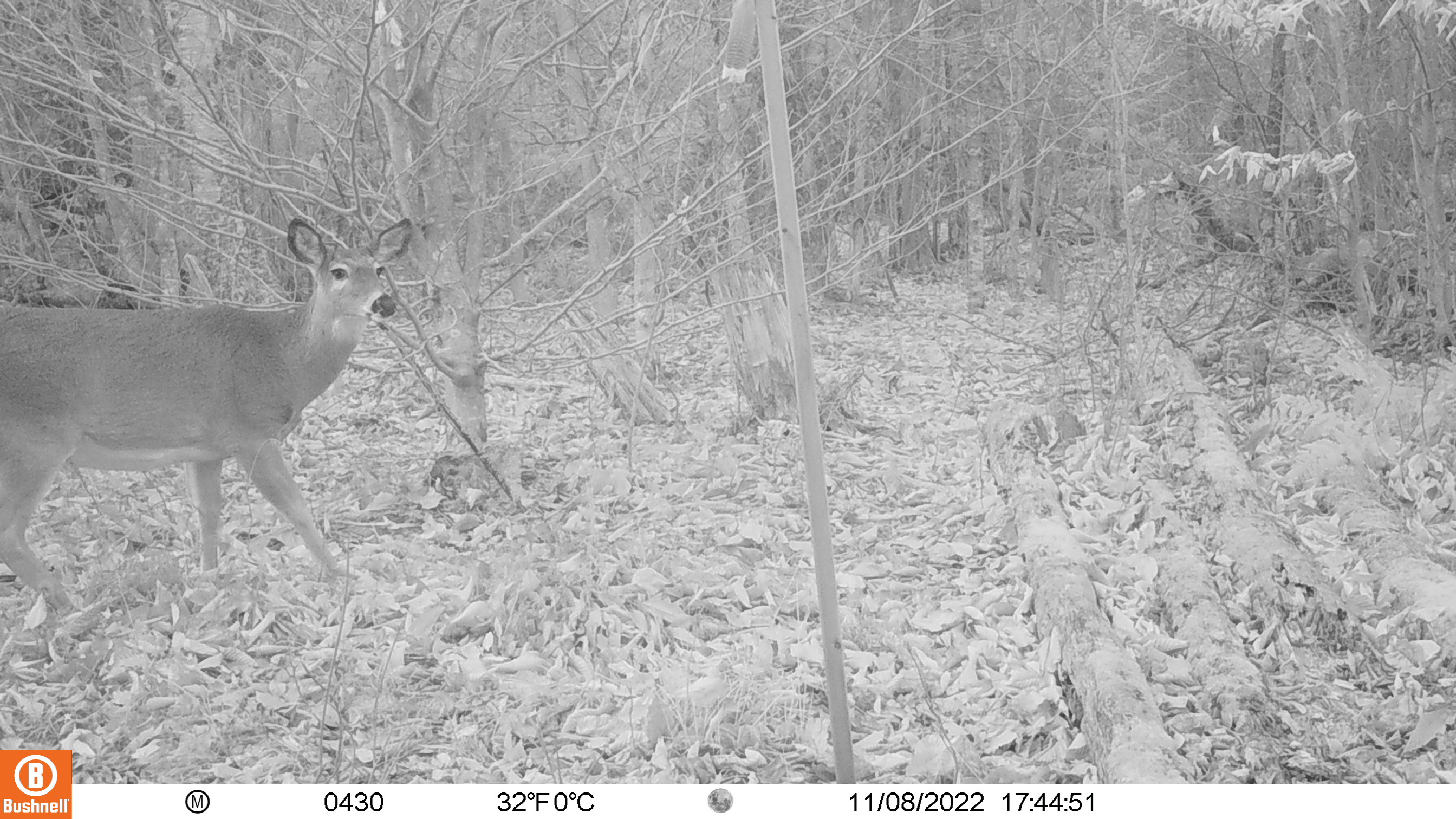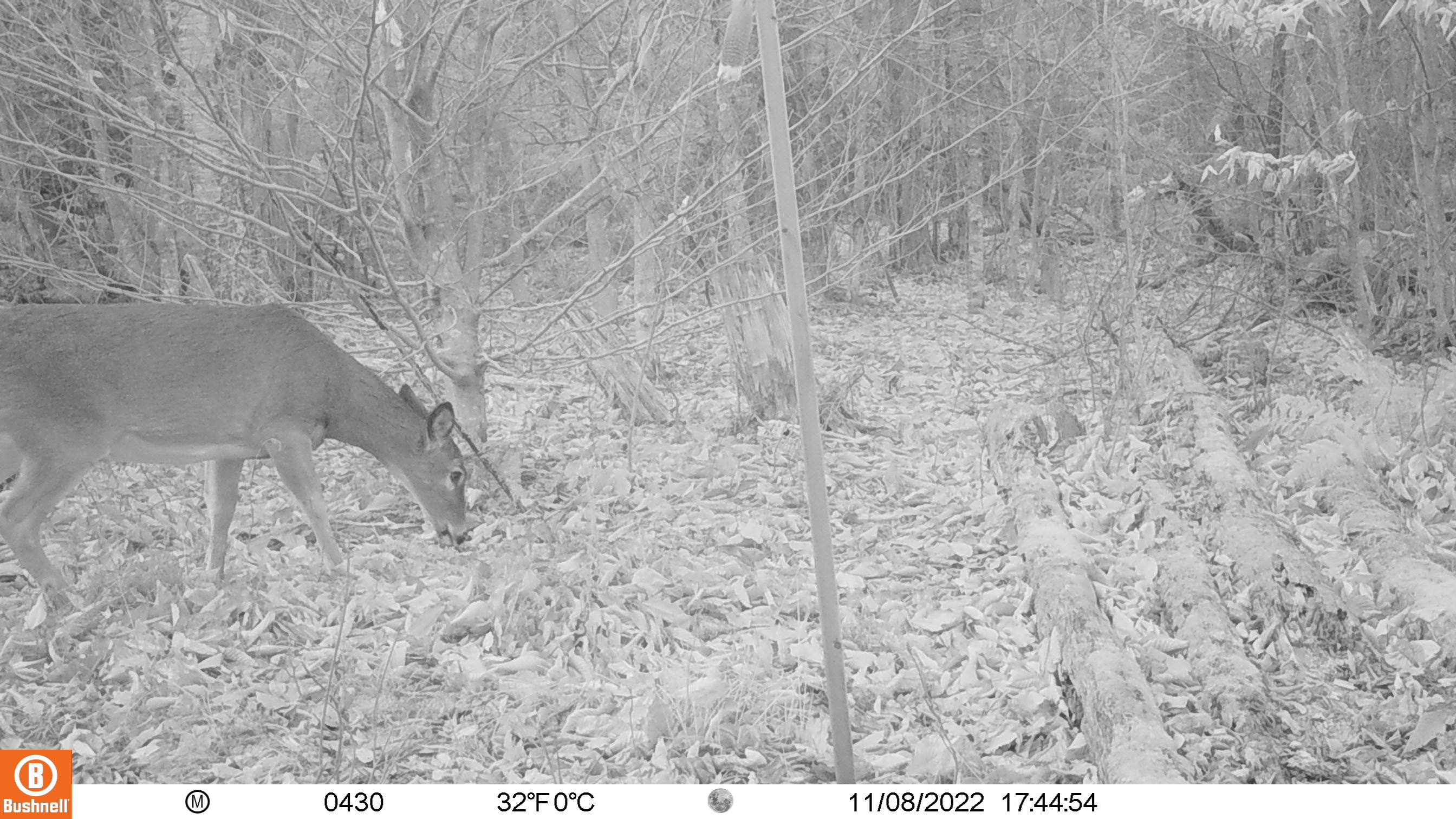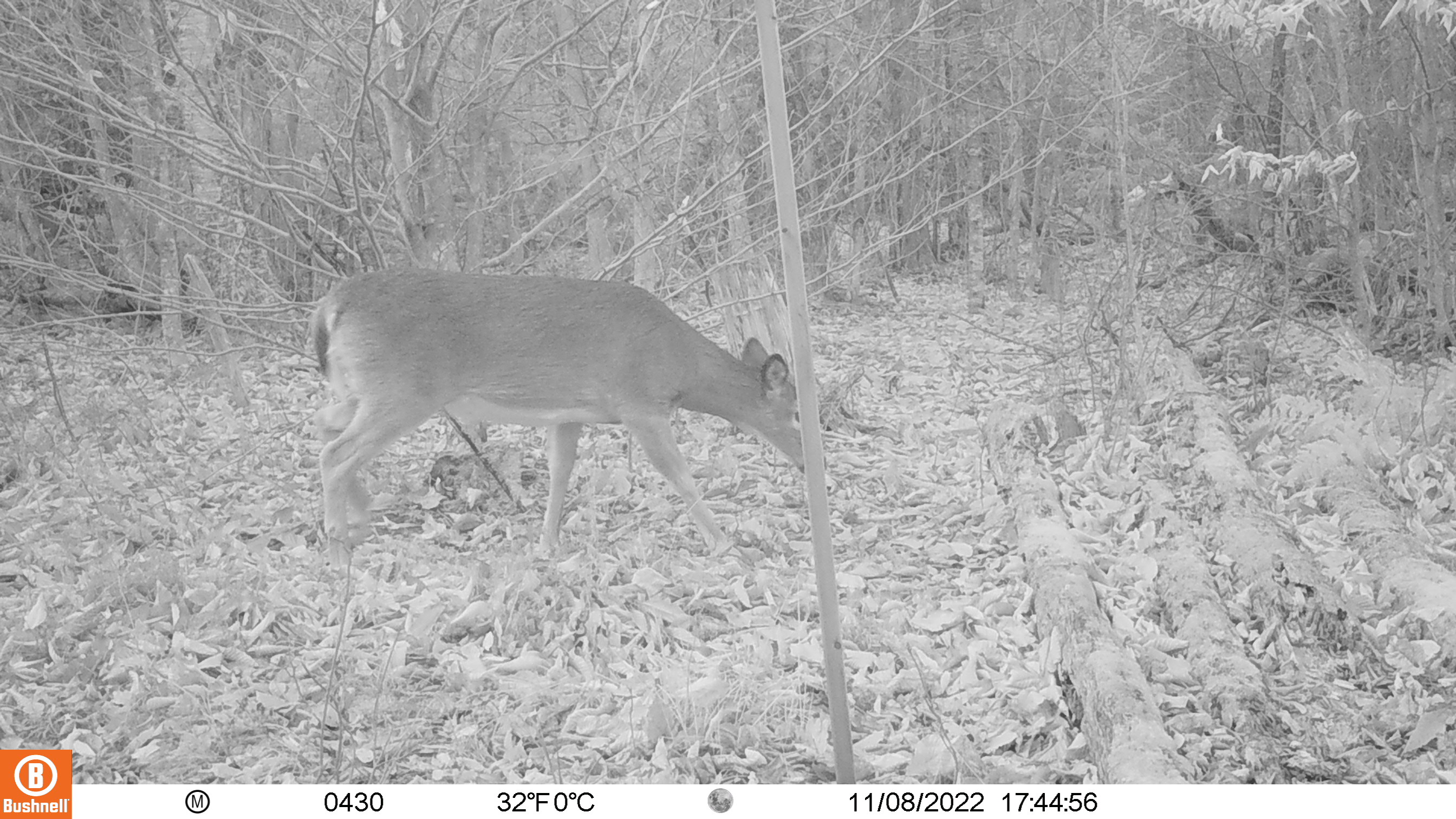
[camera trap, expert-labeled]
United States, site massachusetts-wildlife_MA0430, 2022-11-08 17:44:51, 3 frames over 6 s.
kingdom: Animalia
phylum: Chordata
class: Mammalia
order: Artiodactyla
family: Cervidae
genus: Odocoileus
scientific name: Odocoileus virginianus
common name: white-tailed deer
White-tailed deer (Odocoileus virginianus).